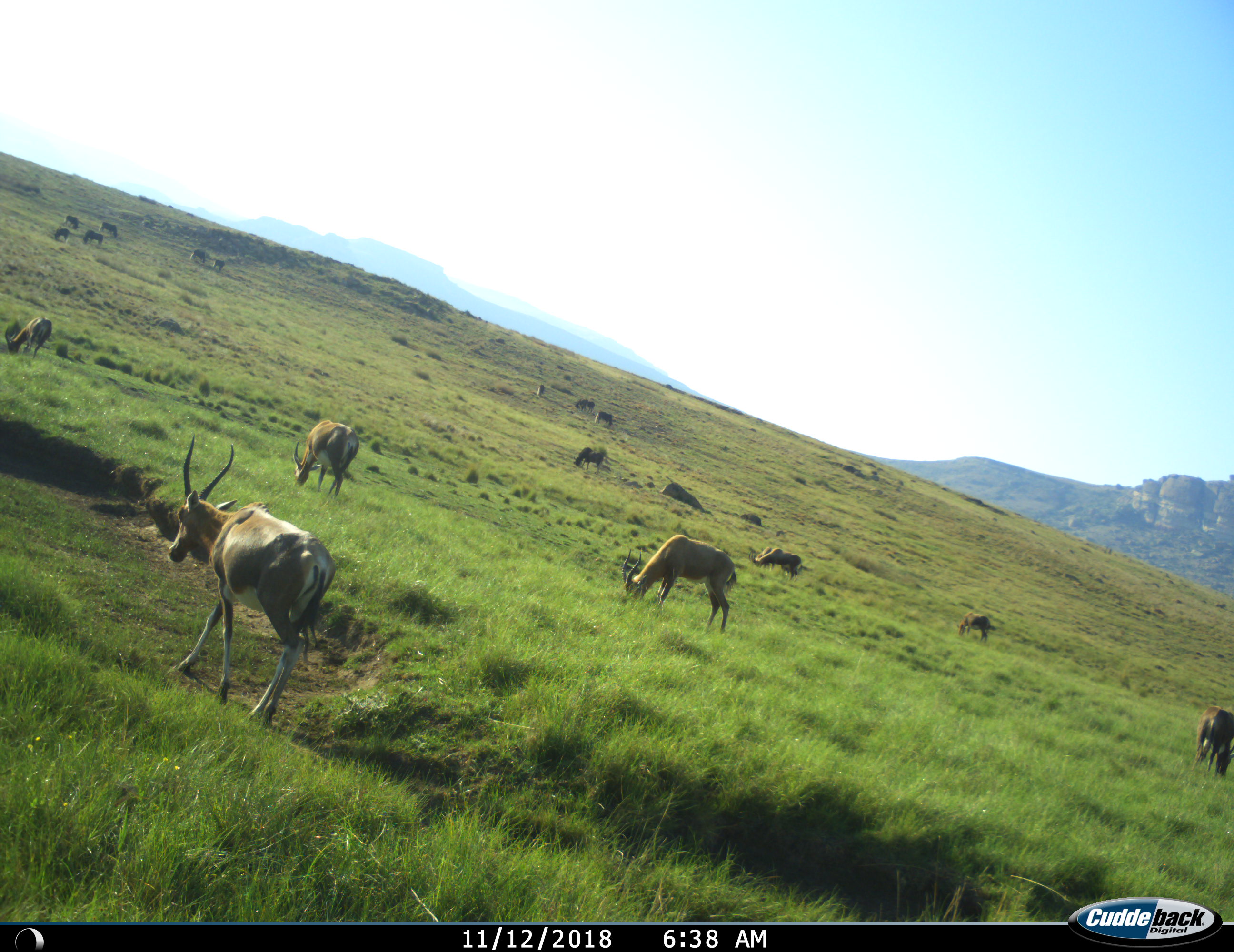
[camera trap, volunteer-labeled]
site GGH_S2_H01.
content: unidentified animal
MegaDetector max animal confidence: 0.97